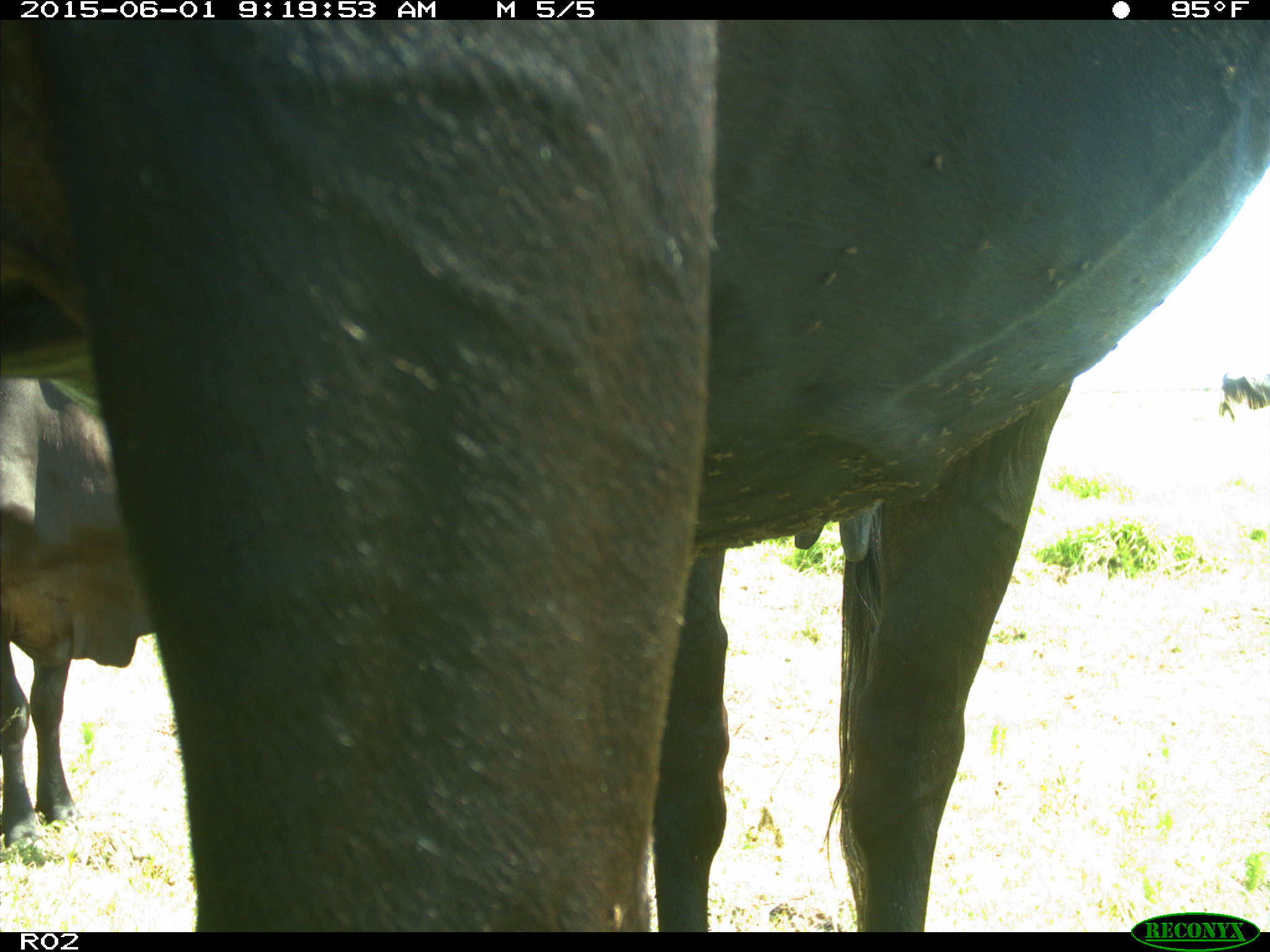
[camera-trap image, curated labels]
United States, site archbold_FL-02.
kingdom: Animalia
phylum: Chordata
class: Mammalia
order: Artiodactyla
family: Bovidae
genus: Bos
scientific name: Bos taurus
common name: domestic cow